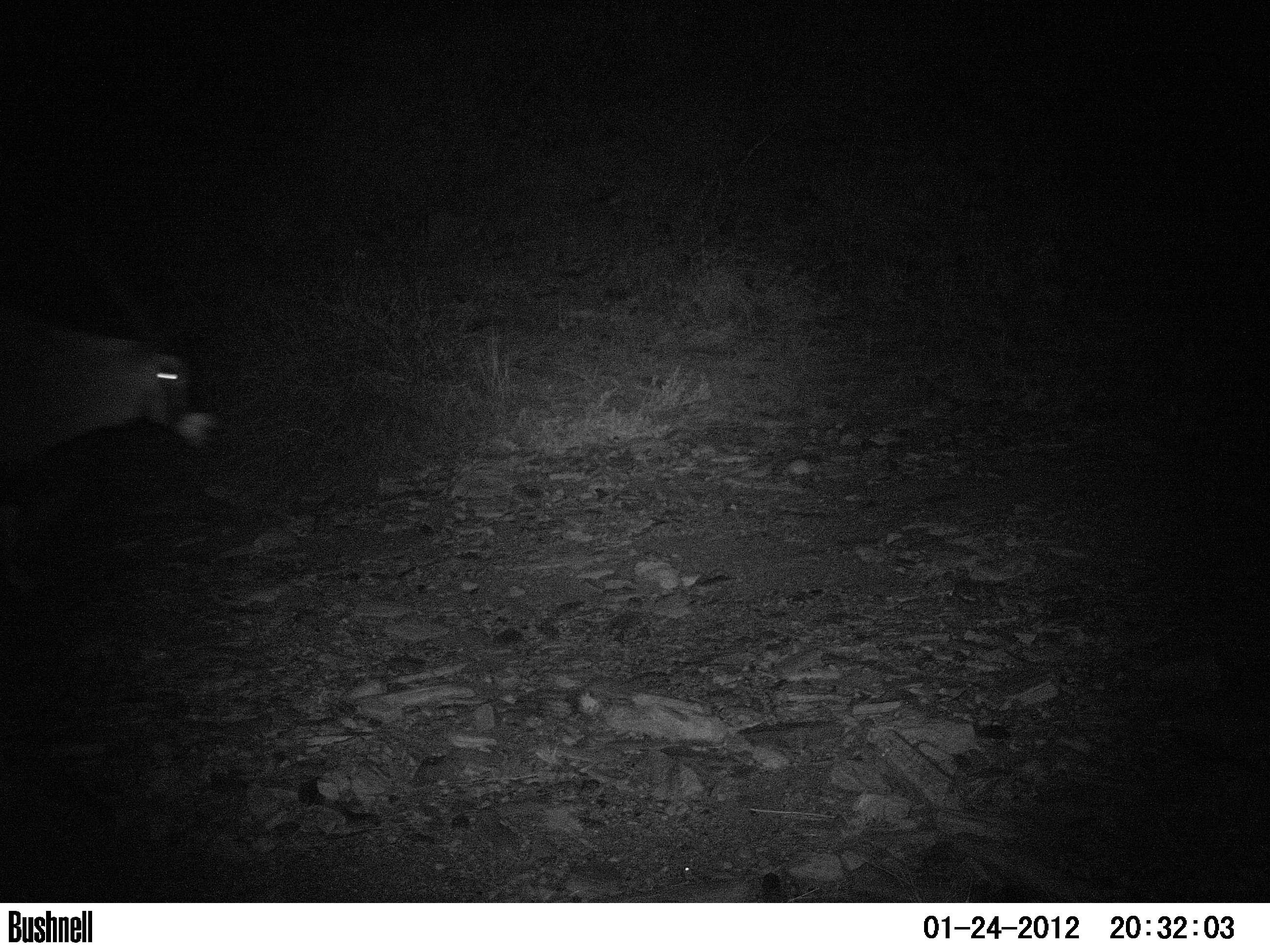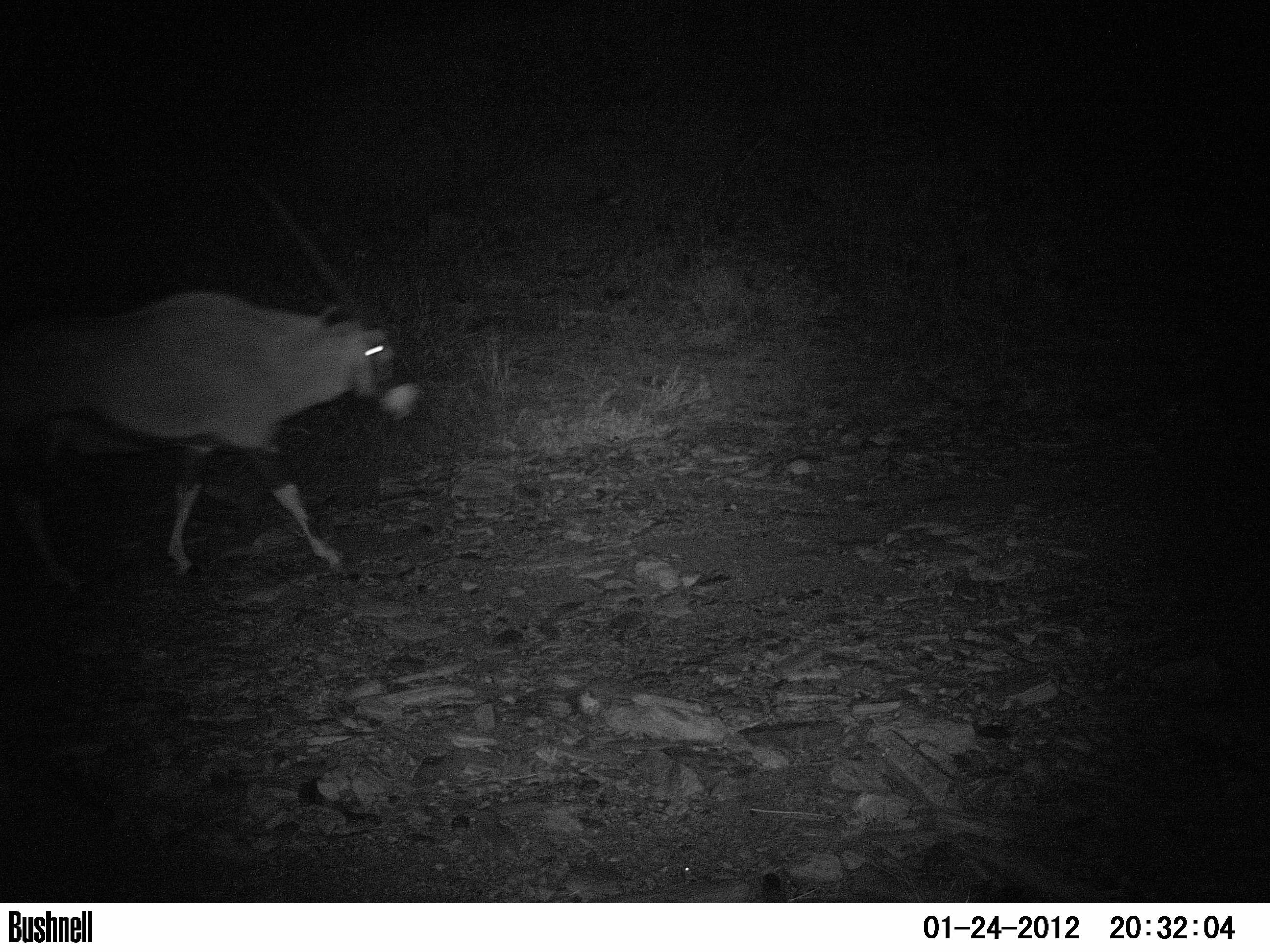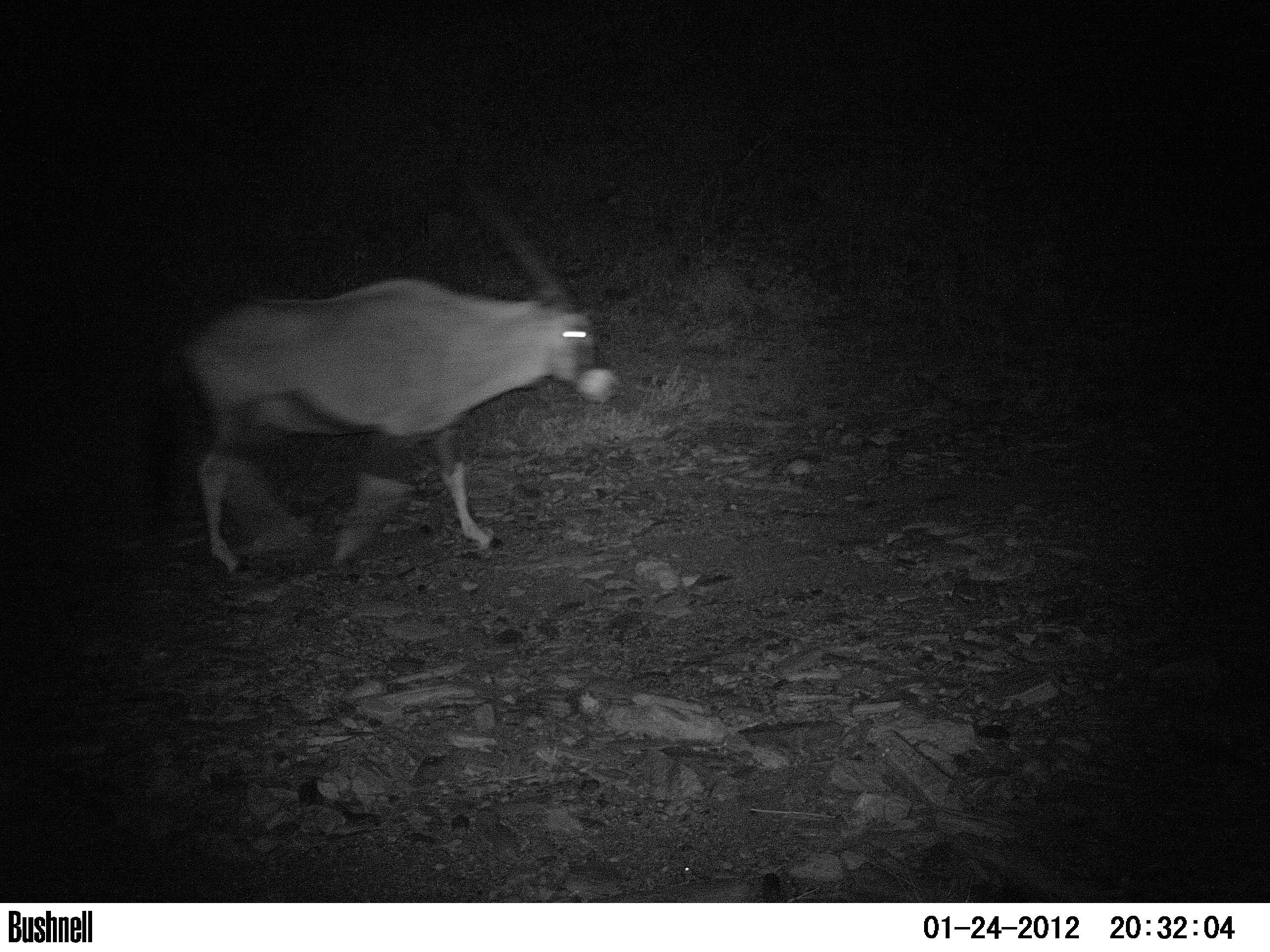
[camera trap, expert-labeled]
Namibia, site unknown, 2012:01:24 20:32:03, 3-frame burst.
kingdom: Animalia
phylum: Chordata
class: Mammalia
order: Artiodactyla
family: Bovidae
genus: Oryx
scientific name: Oryx gazella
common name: gemsbok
Oryx gazella (gemsbok).